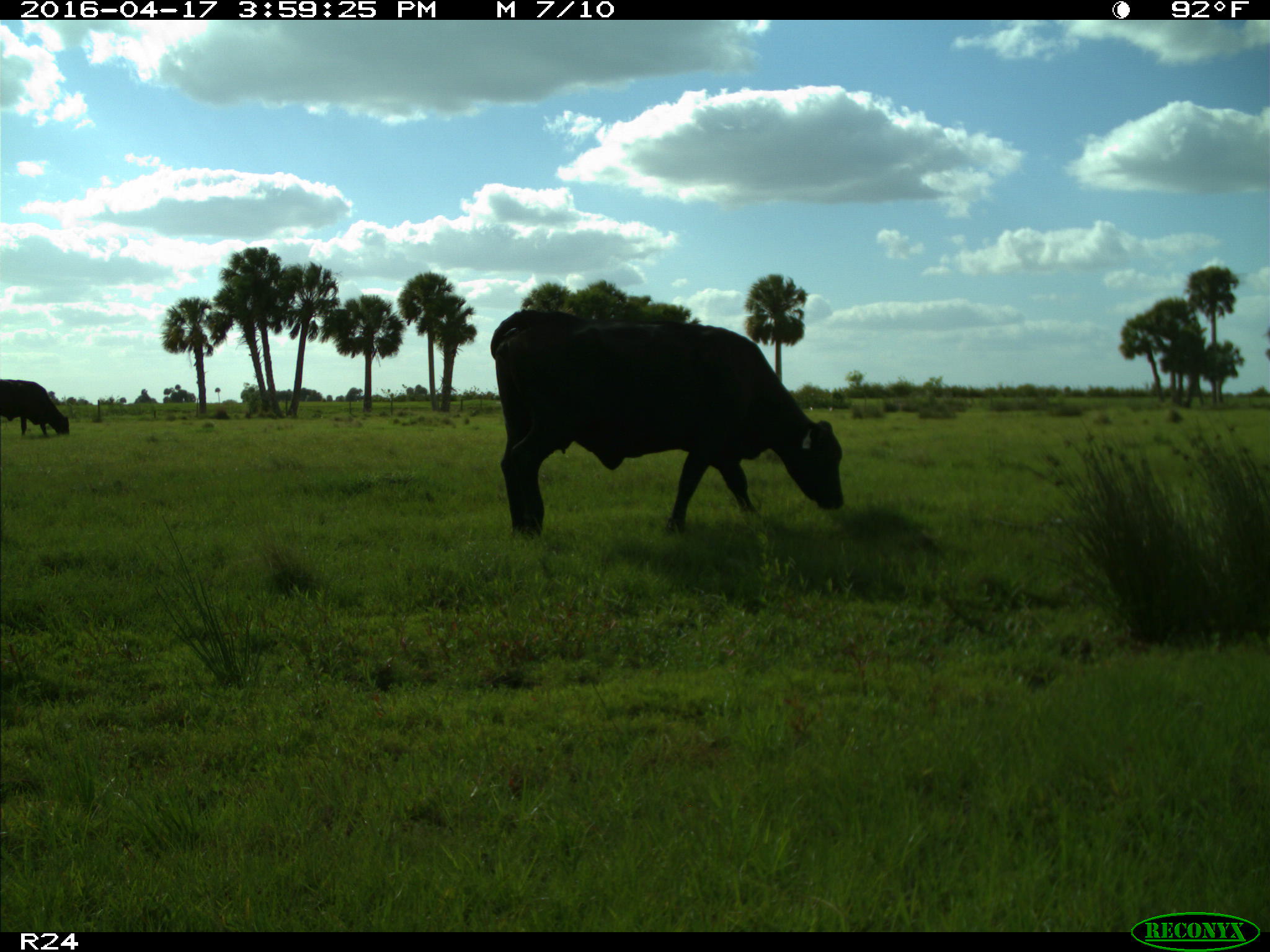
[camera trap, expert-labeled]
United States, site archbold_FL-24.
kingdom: Animalia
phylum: Chordata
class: Mammalia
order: Artiodactyla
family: Bovidae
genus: Bos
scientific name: Bos taurus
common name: domestic cow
Bos taurus (domestic cow).